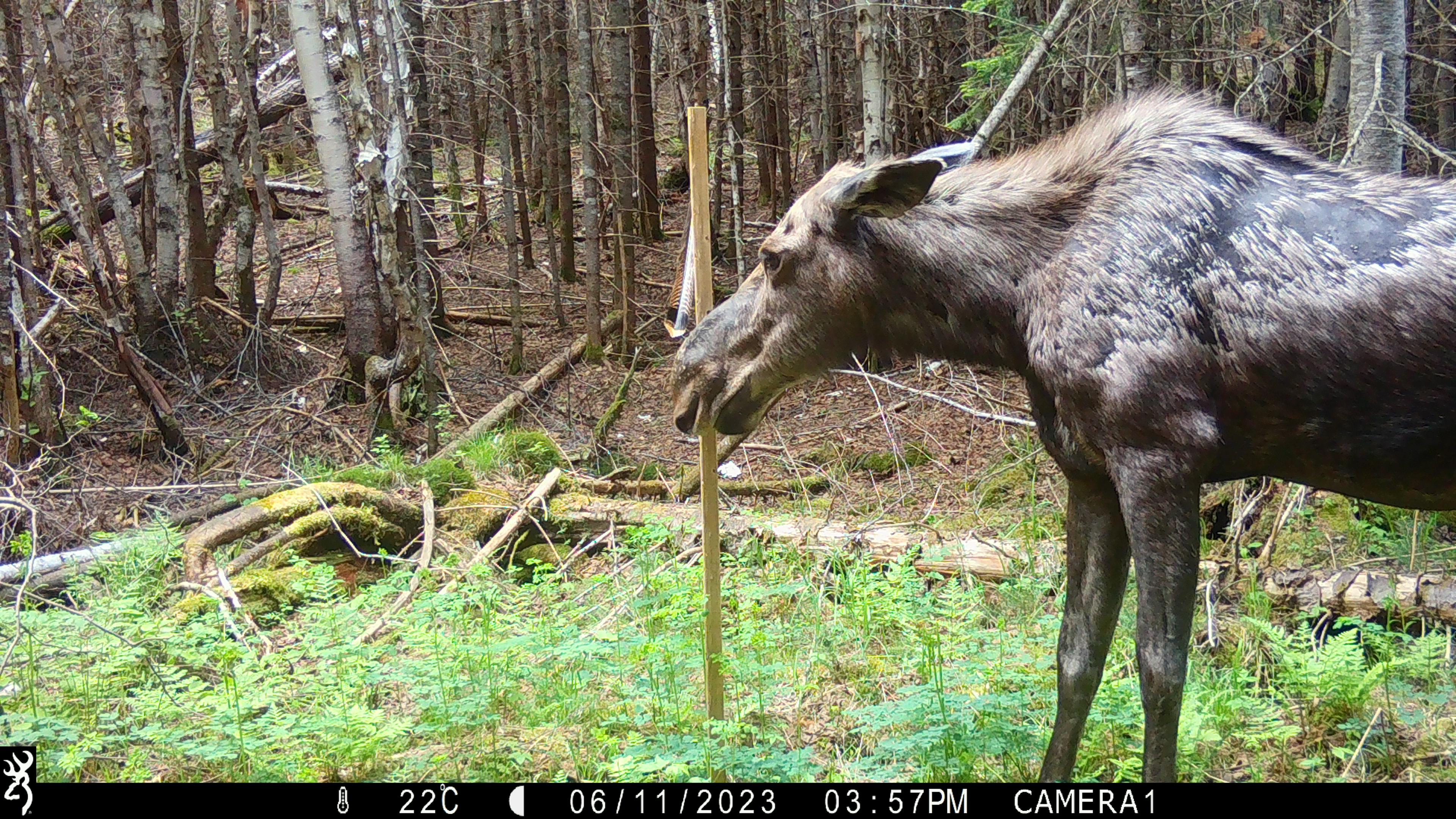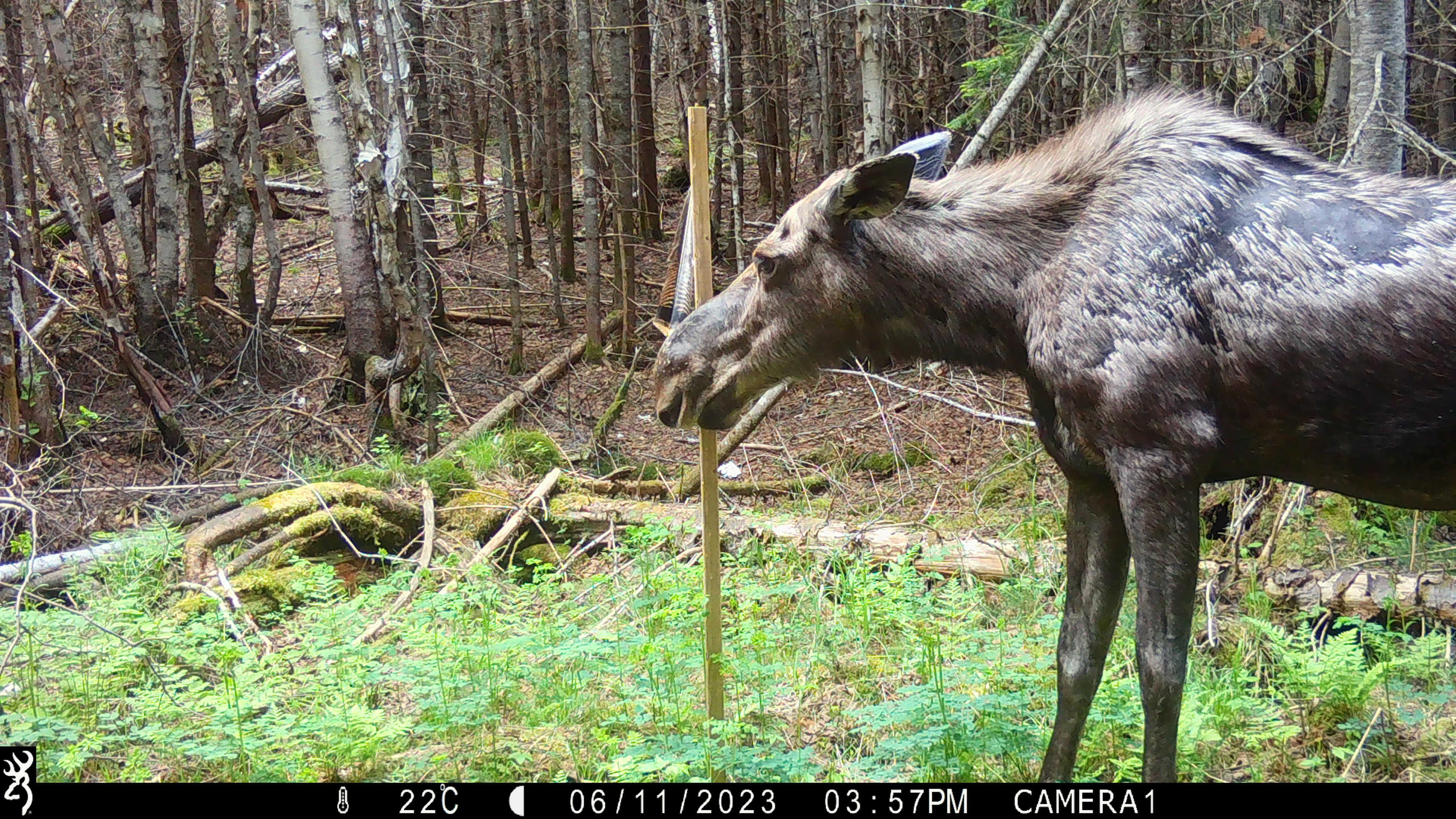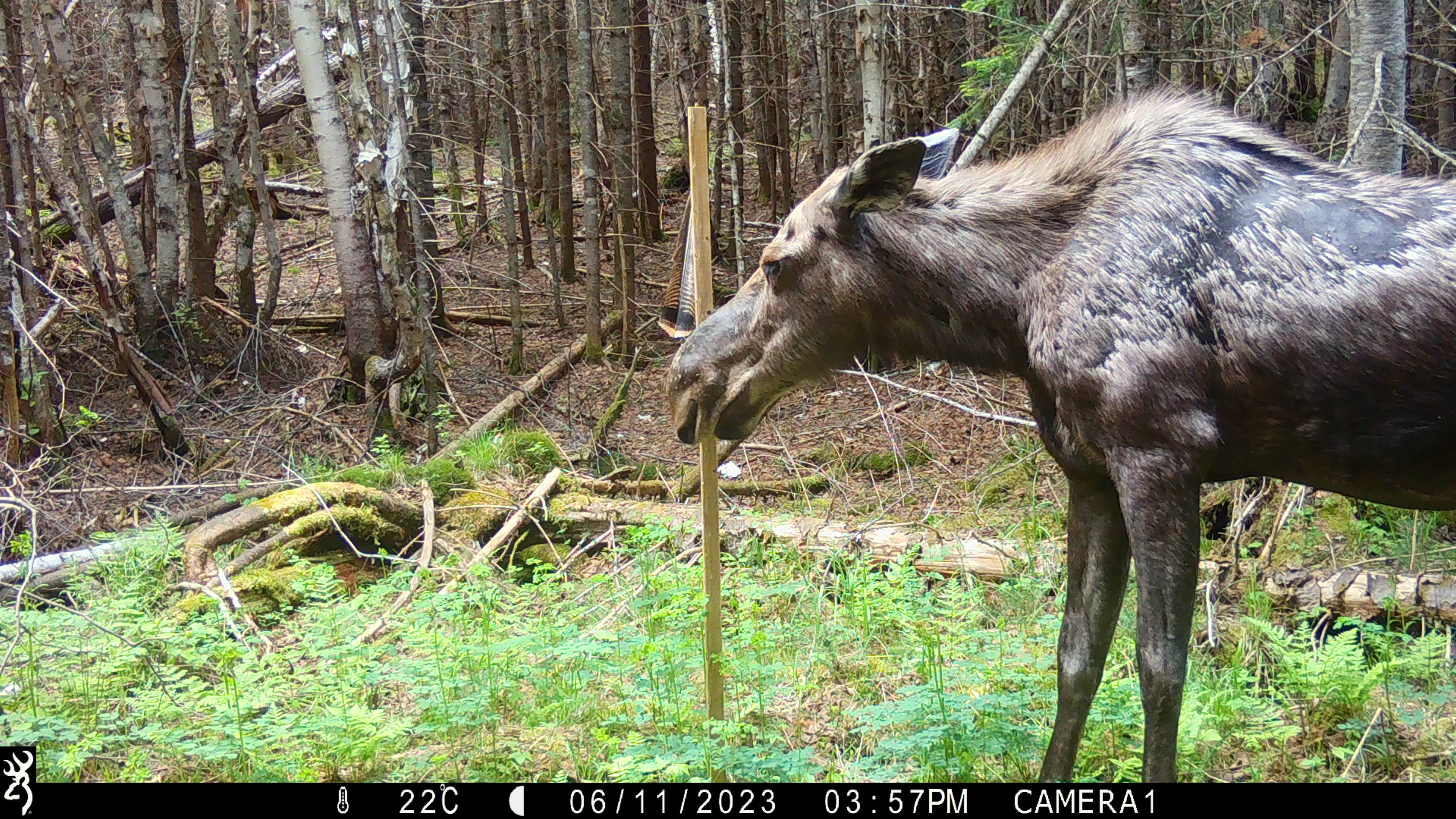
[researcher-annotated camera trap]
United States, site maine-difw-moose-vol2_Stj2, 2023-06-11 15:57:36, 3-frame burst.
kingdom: Animalia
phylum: Chordata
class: Mammalia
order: Artiodactyla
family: Cervidae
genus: Alces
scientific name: Alces alces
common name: moose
Moose (Alces alces).